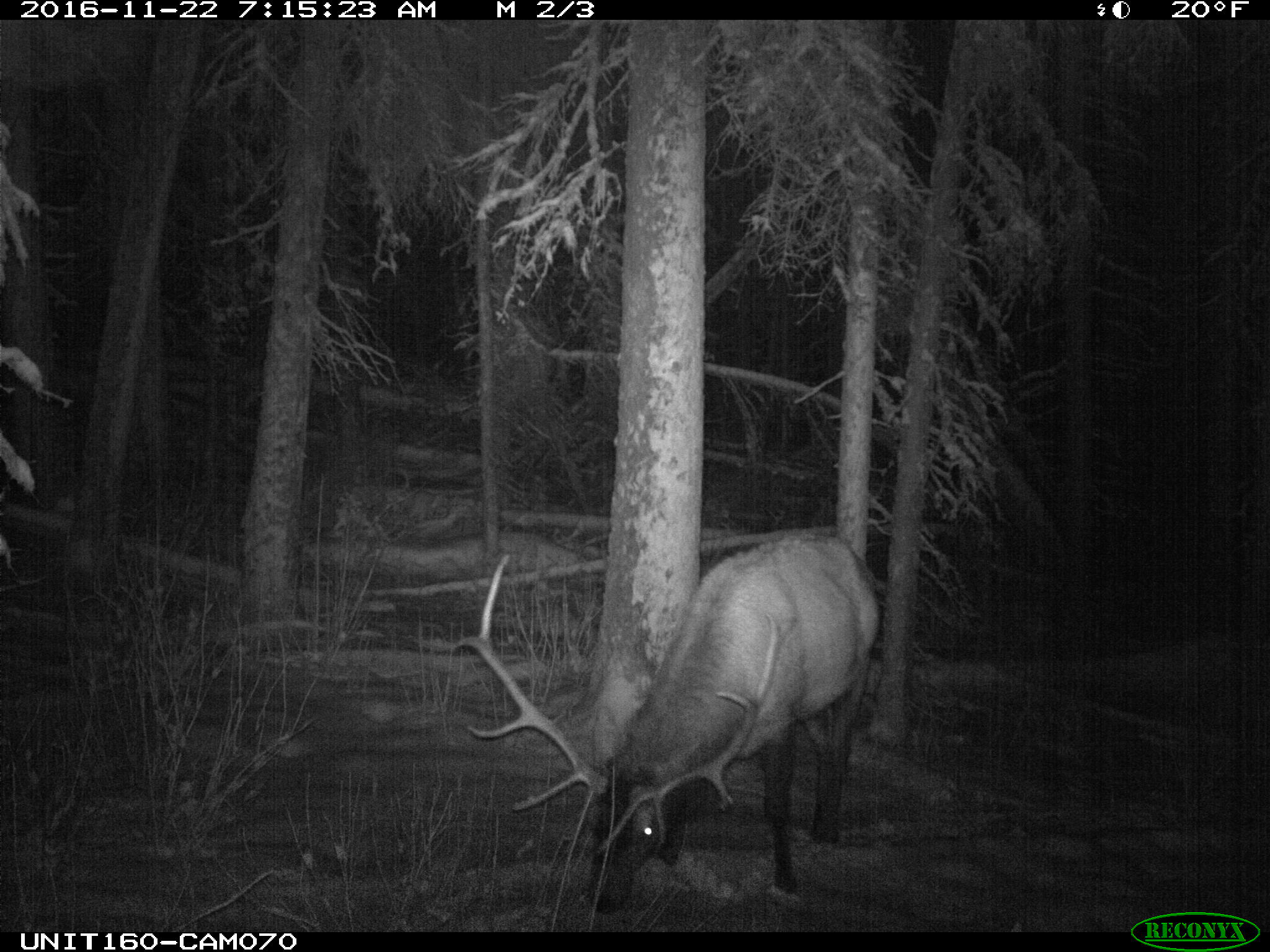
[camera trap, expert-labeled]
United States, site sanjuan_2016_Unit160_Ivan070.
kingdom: Animalia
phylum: Chordata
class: Mammalia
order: Artiodactyla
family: Cervidae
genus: Cervus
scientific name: Cervus elaphus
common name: red deer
Cervus elaphus (red deer).